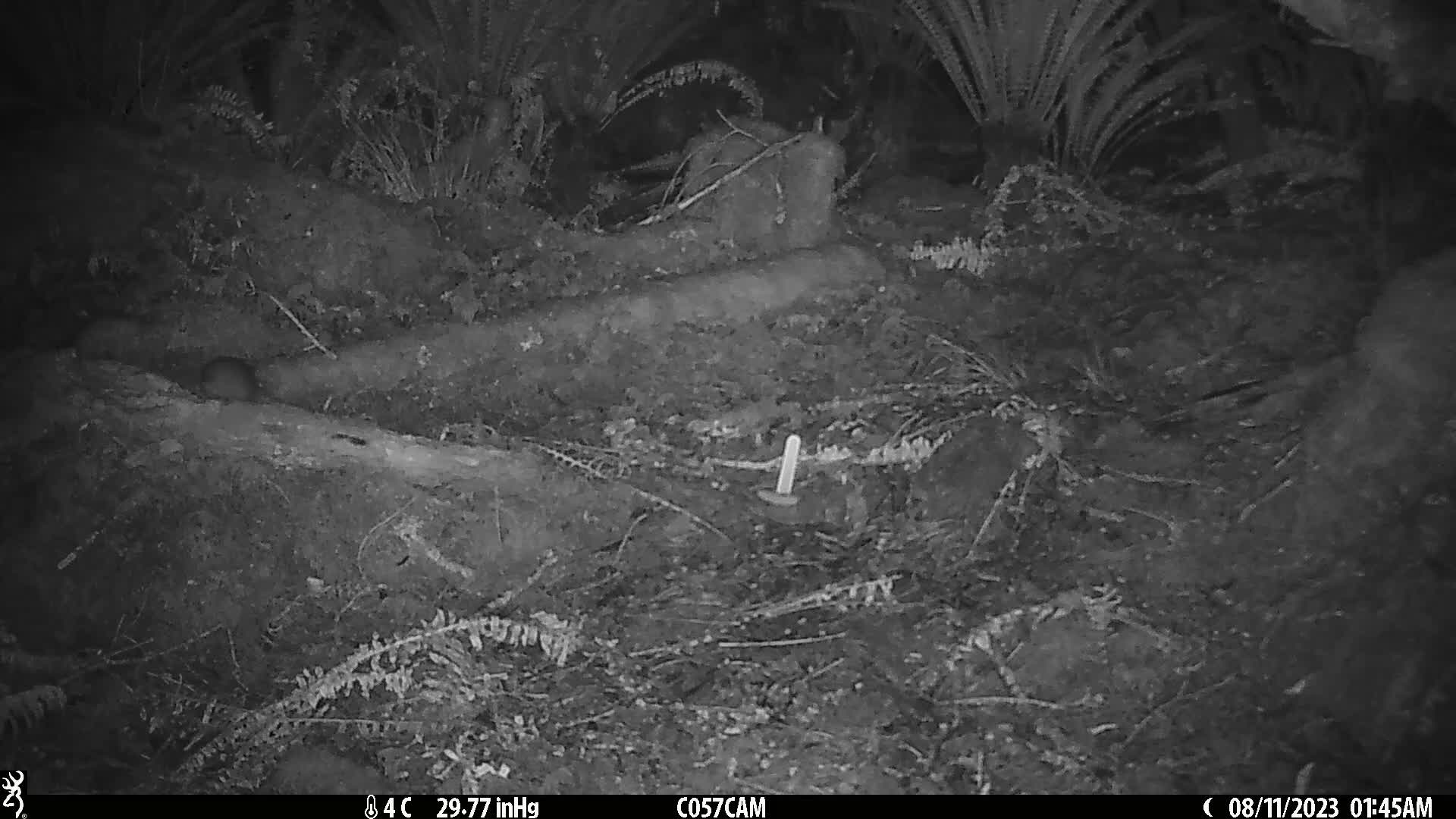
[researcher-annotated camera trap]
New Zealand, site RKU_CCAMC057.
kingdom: Animalia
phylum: Chordata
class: Mammalia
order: Rodentia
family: Muridae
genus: Rattus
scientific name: Rattus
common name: rat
Rat (Rattus).